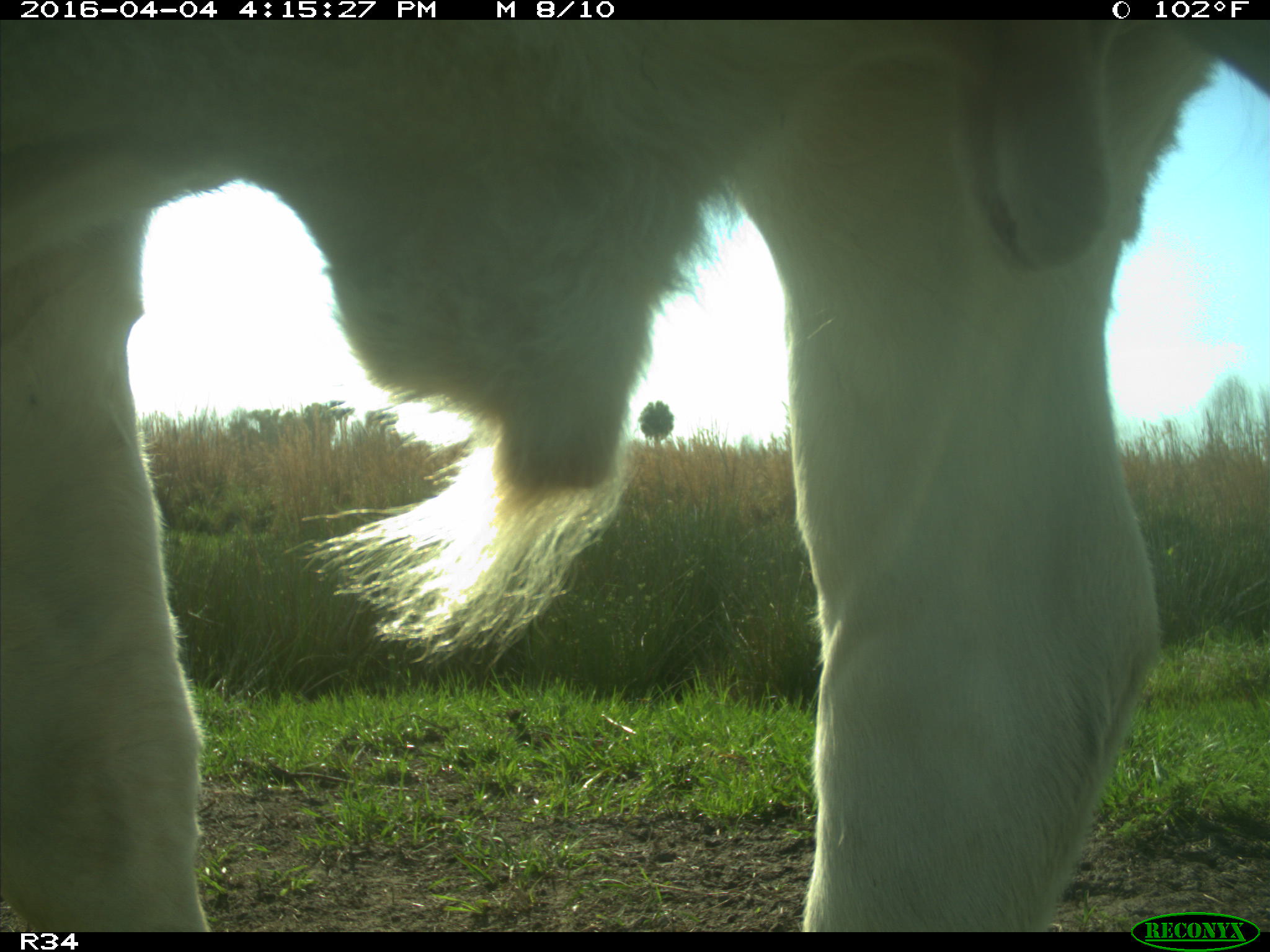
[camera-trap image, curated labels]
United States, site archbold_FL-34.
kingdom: Animalia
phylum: Chordata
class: Mammalia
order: Artiodactyla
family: Bovidae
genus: Bos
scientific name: Bos taurus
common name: domestic cow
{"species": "Bos taurus (domestic cow)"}